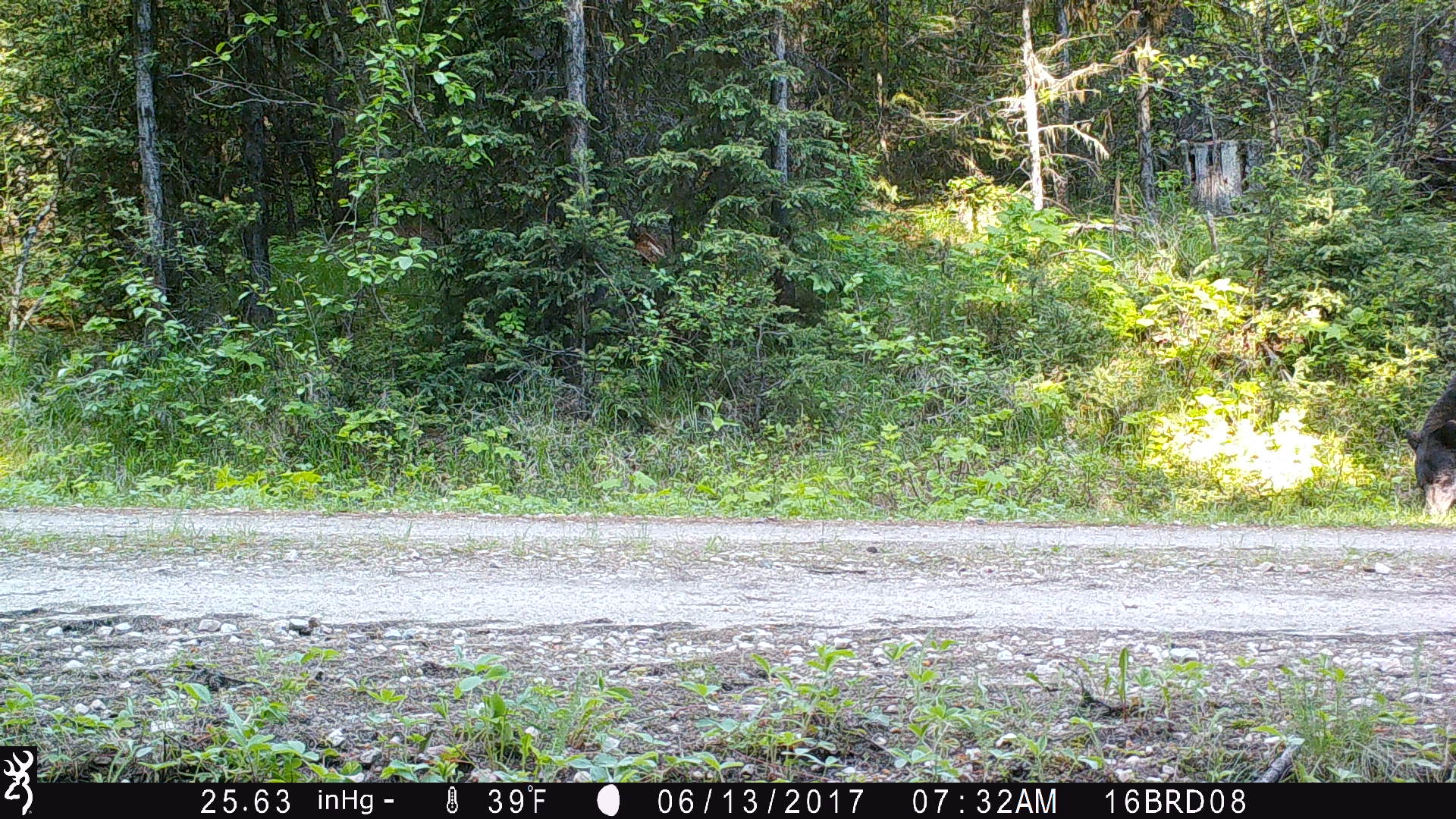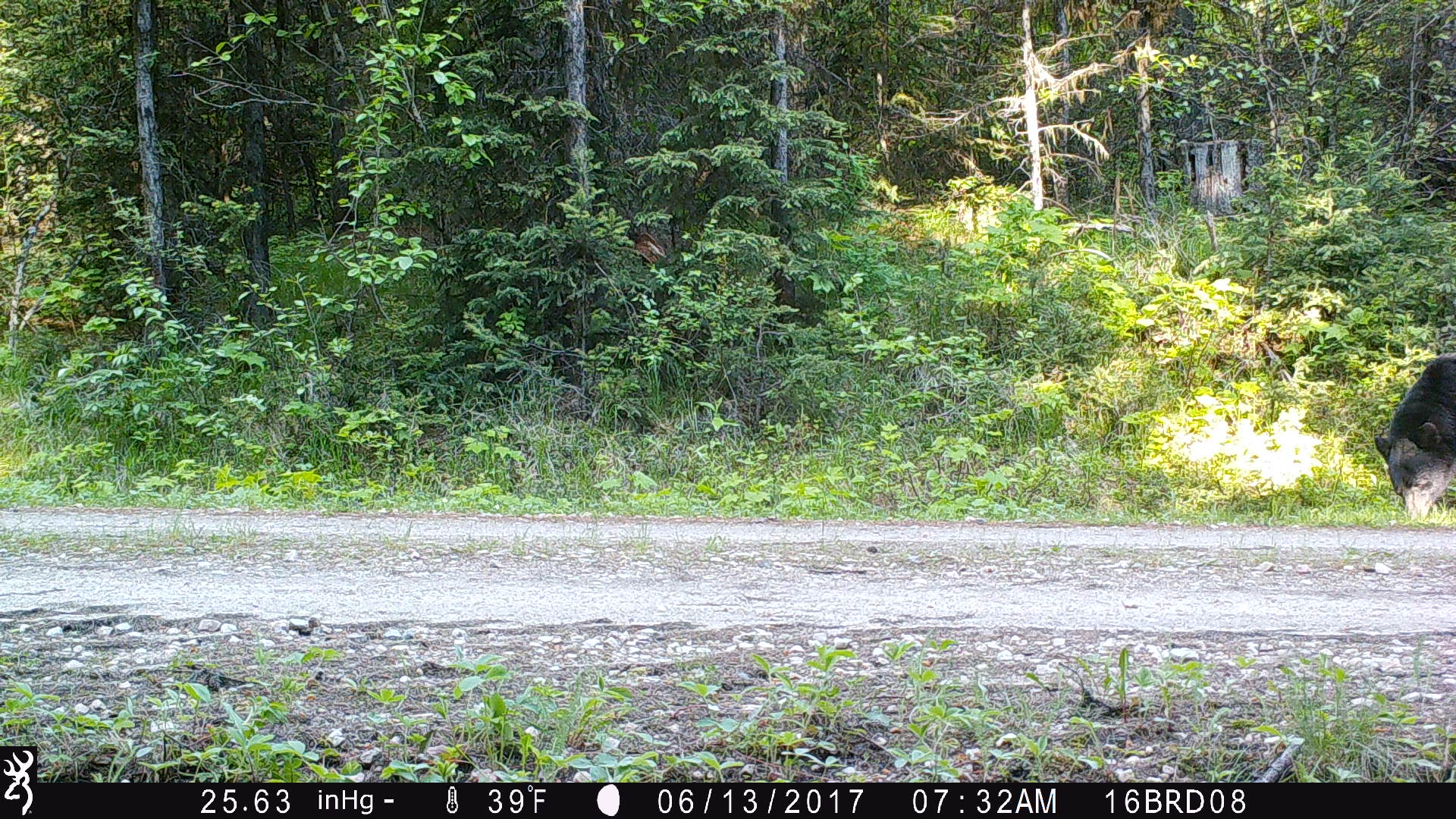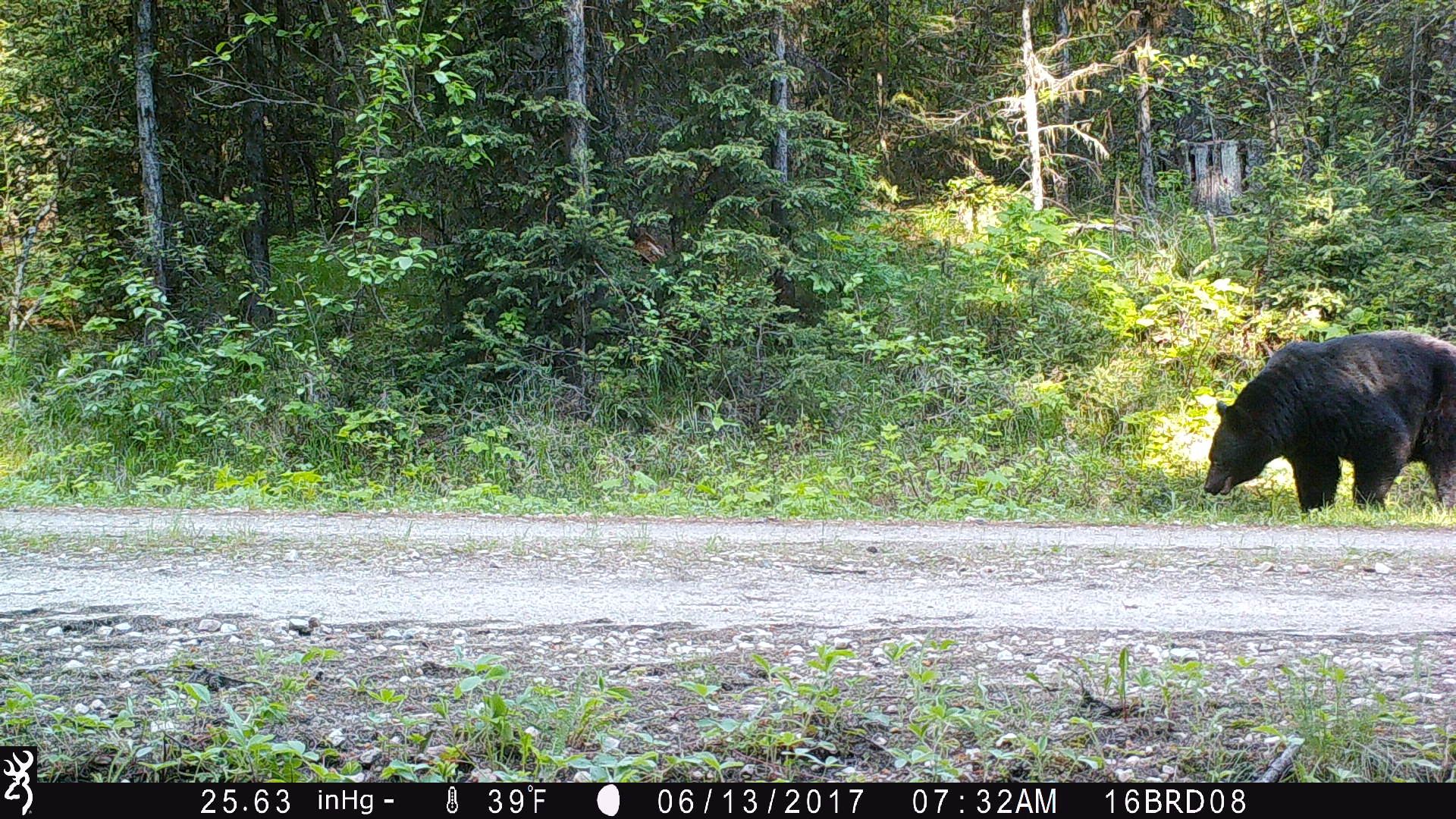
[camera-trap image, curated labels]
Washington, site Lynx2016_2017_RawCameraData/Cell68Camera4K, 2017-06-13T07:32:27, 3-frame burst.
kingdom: Animalia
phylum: Chordata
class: Mammalia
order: Carnivora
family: Ursidae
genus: Ursus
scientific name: Ursus americanus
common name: american black bear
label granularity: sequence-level